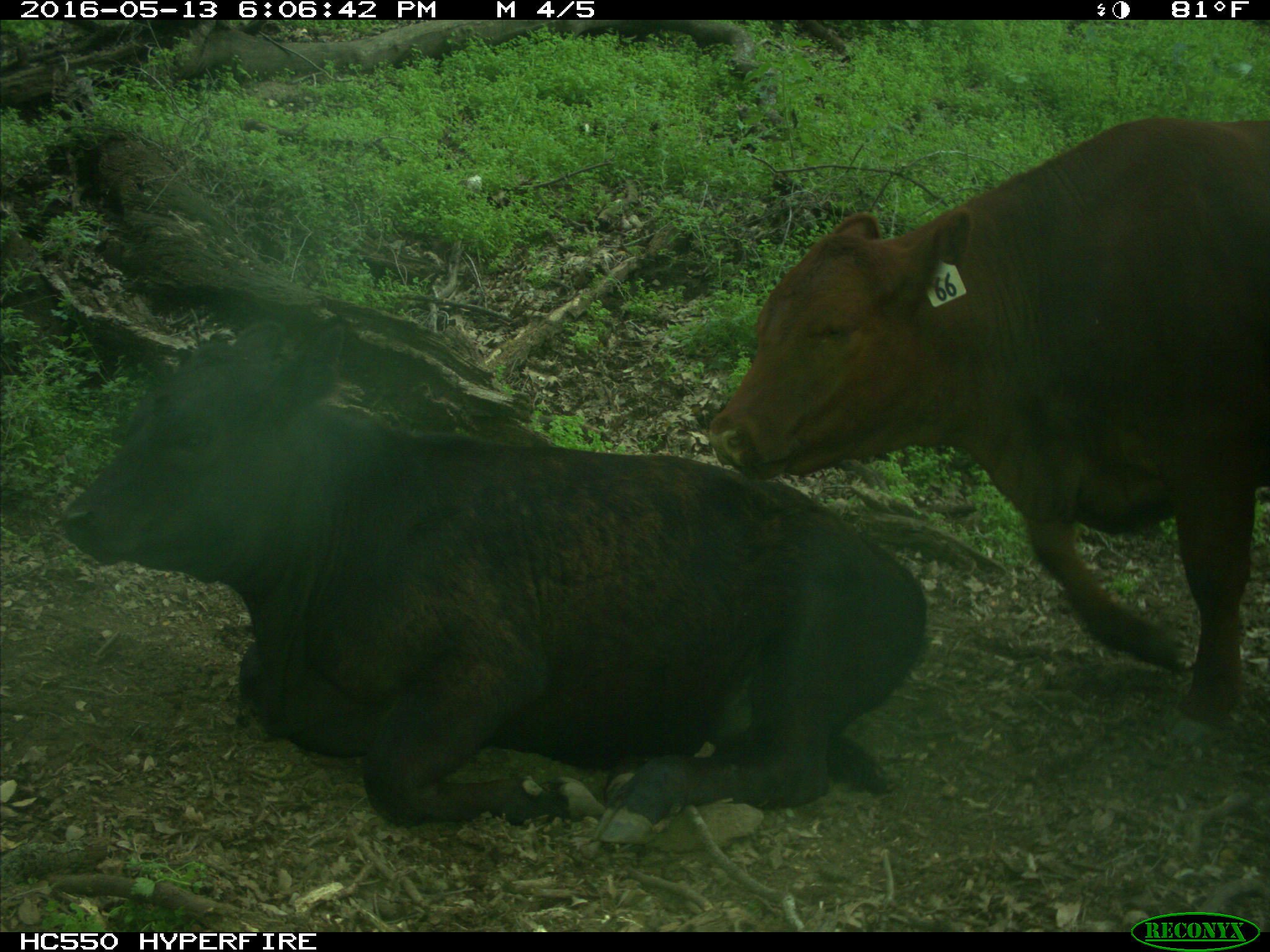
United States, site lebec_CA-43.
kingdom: Animalia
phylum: Chordata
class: Mammalia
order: Artiodactyla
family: Bovidae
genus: Bos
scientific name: Bos taurus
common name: domestic cow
Bos taurus (domestic cow).